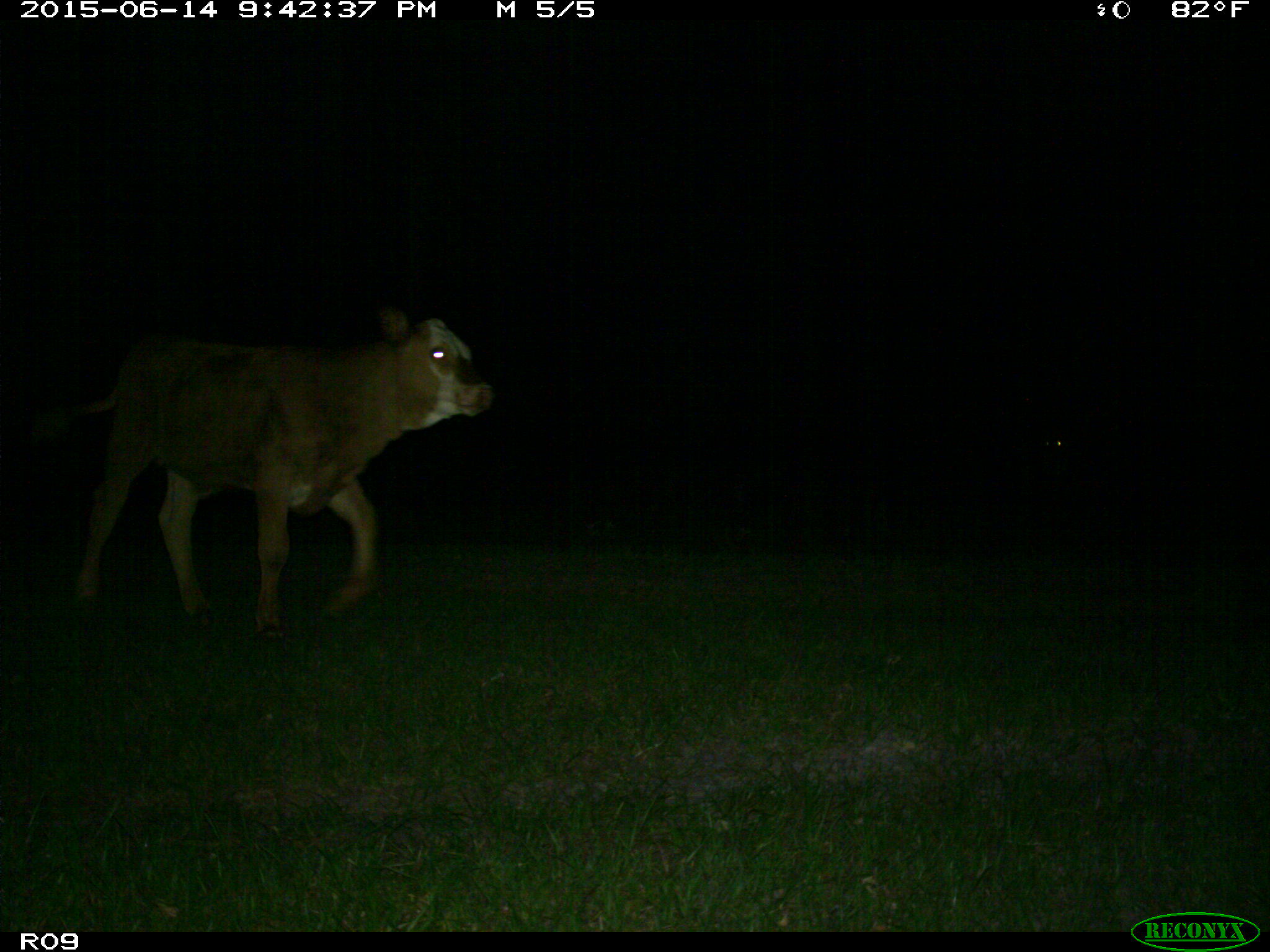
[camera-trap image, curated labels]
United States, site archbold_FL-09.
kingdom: Animalia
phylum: Chordata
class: Mammalia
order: Artiodactyla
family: Bovidae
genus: Bos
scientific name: Bos taurus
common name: domestic cow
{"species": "Bos taurus (domestic cow)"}